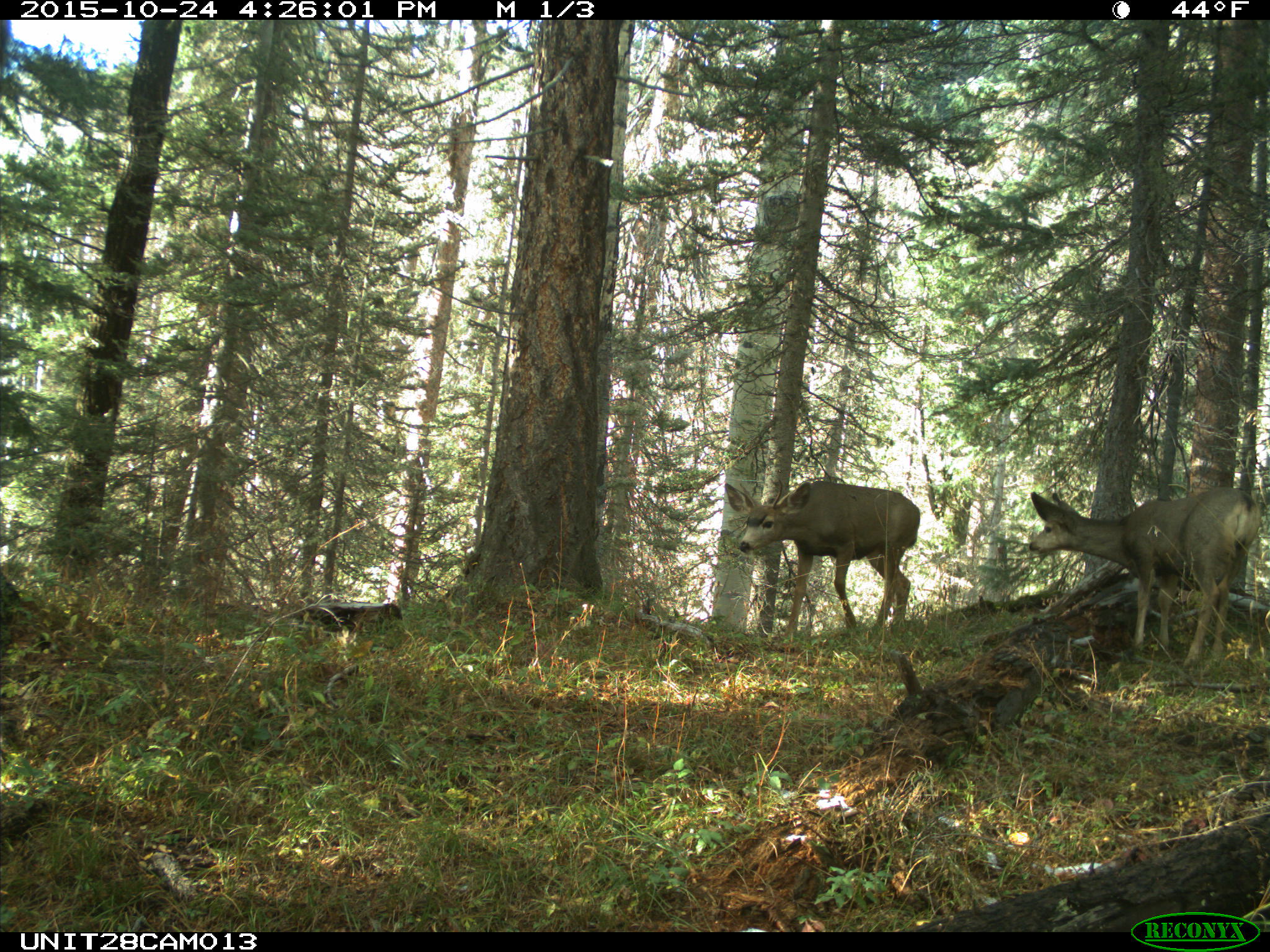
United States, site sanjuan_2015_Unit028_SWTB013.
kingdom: Animalia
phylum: Chordata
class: Mammalia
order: Artiodactyla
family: Cervidae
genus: Odocoileus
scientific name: Odocoileus hemionus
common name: mule deer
Odocoileus hemionus (mule deer).